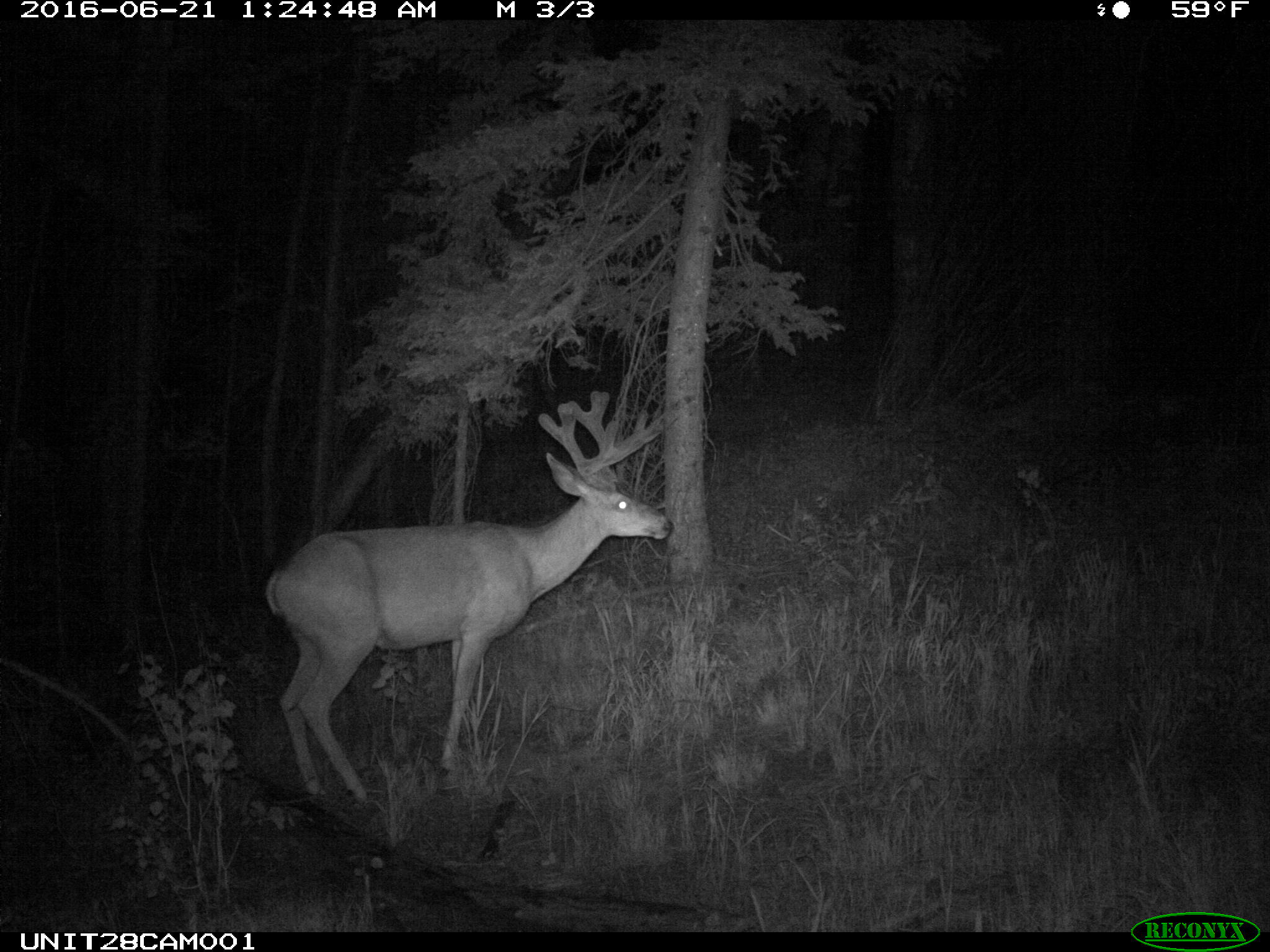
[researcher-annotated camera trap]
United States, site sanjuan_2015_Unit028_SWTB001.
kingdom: Animalia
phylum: Chordata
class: Mammalia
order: Artiodactyla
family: Cervidae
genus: Odocoileus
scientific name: Odocoileus hemionus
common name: mule deer